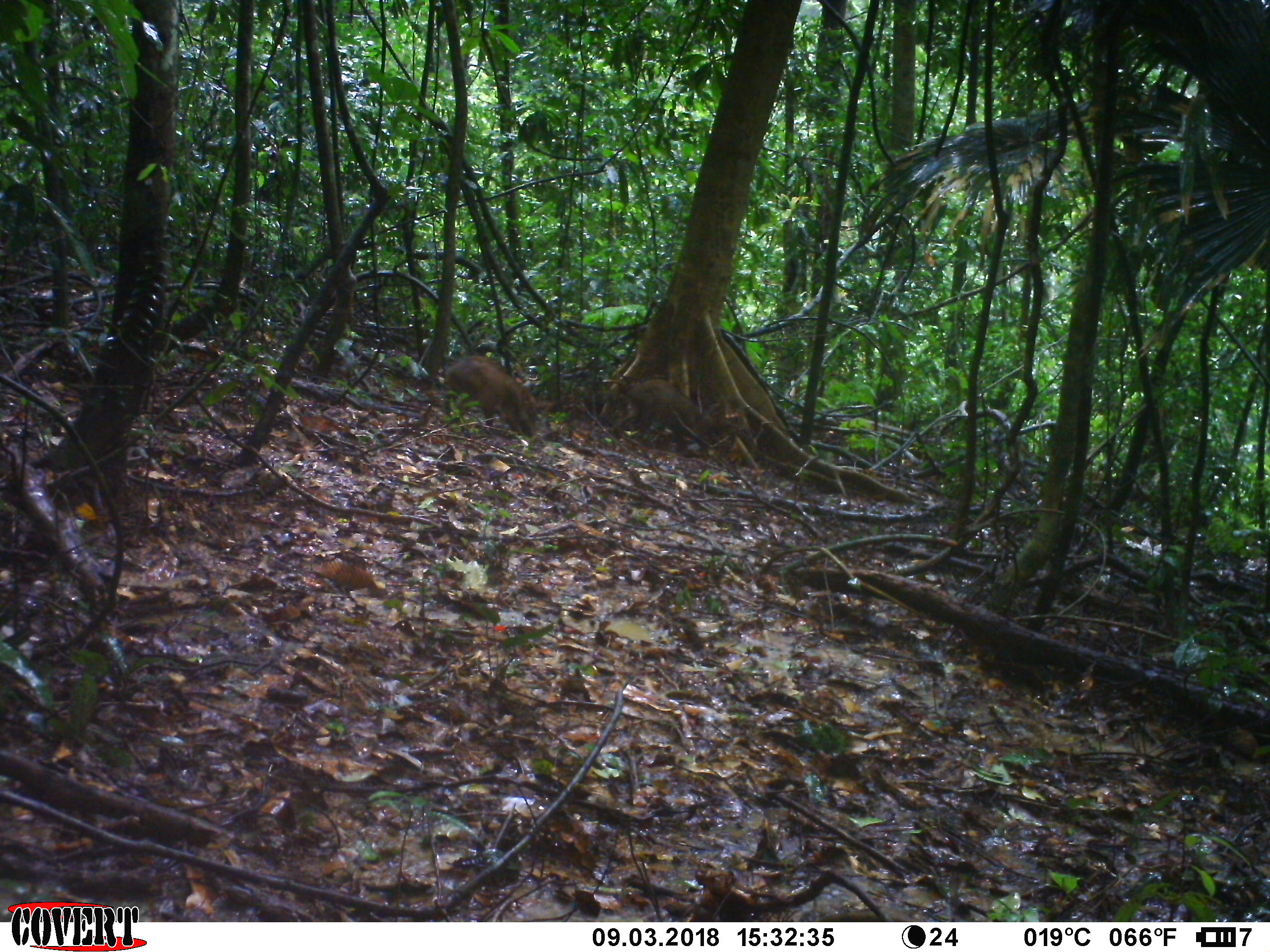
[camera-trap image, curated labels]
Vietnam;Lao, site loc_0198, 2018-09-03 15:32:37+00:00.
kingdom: Animalia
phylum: Chordata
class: Mammalia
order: Artiodactyla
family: Suidae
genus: Sus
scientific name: Sus scrofa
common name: eurasian wild pig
Eurasian wild pig (Sus scrofa). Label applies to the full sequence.